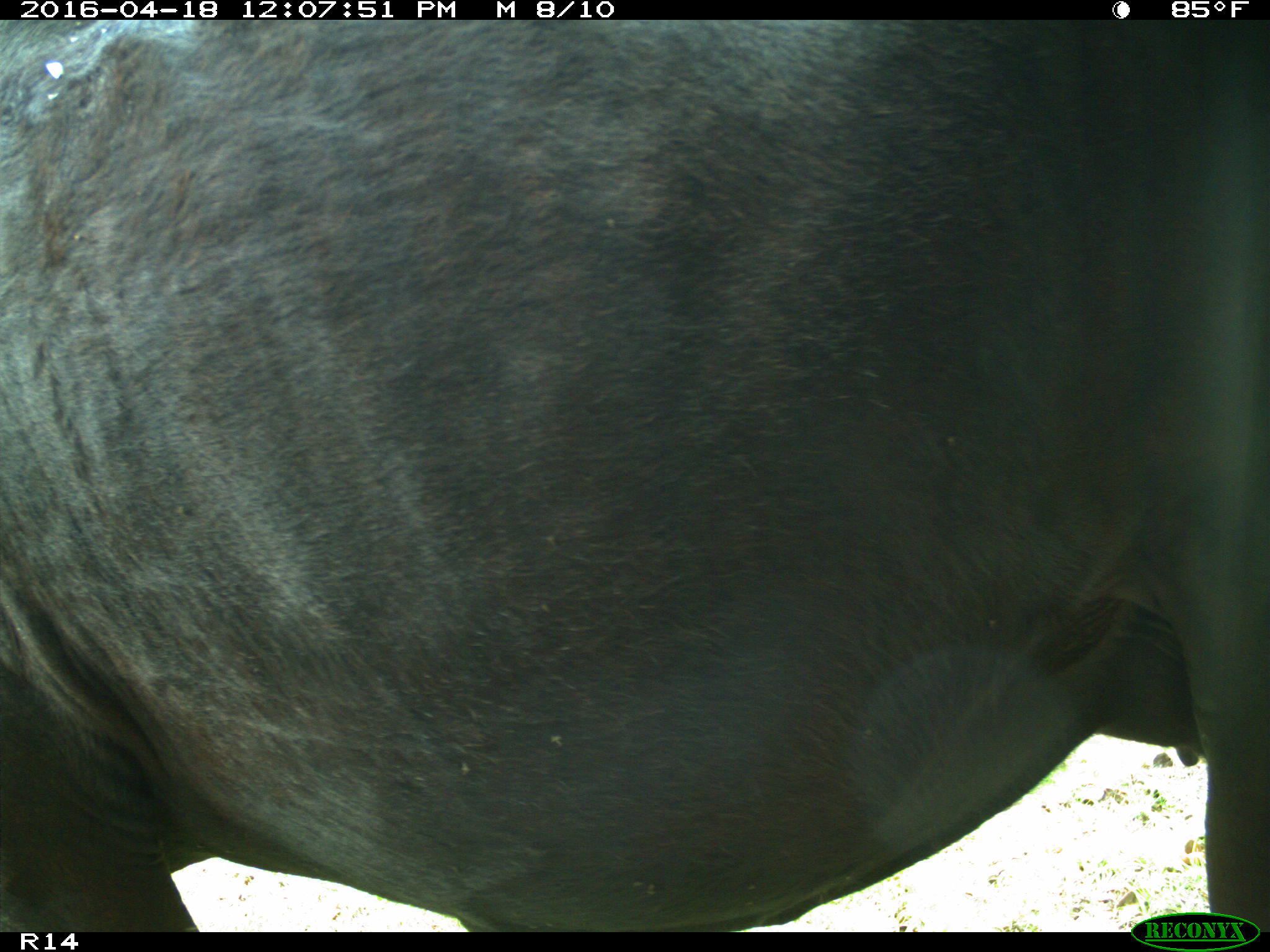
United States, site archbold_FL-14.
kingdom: Animalia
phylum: Chordata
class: Mammalia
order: Artiodactyla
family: Bovidae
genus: Bos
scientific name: Bos taurus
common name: domestic cow